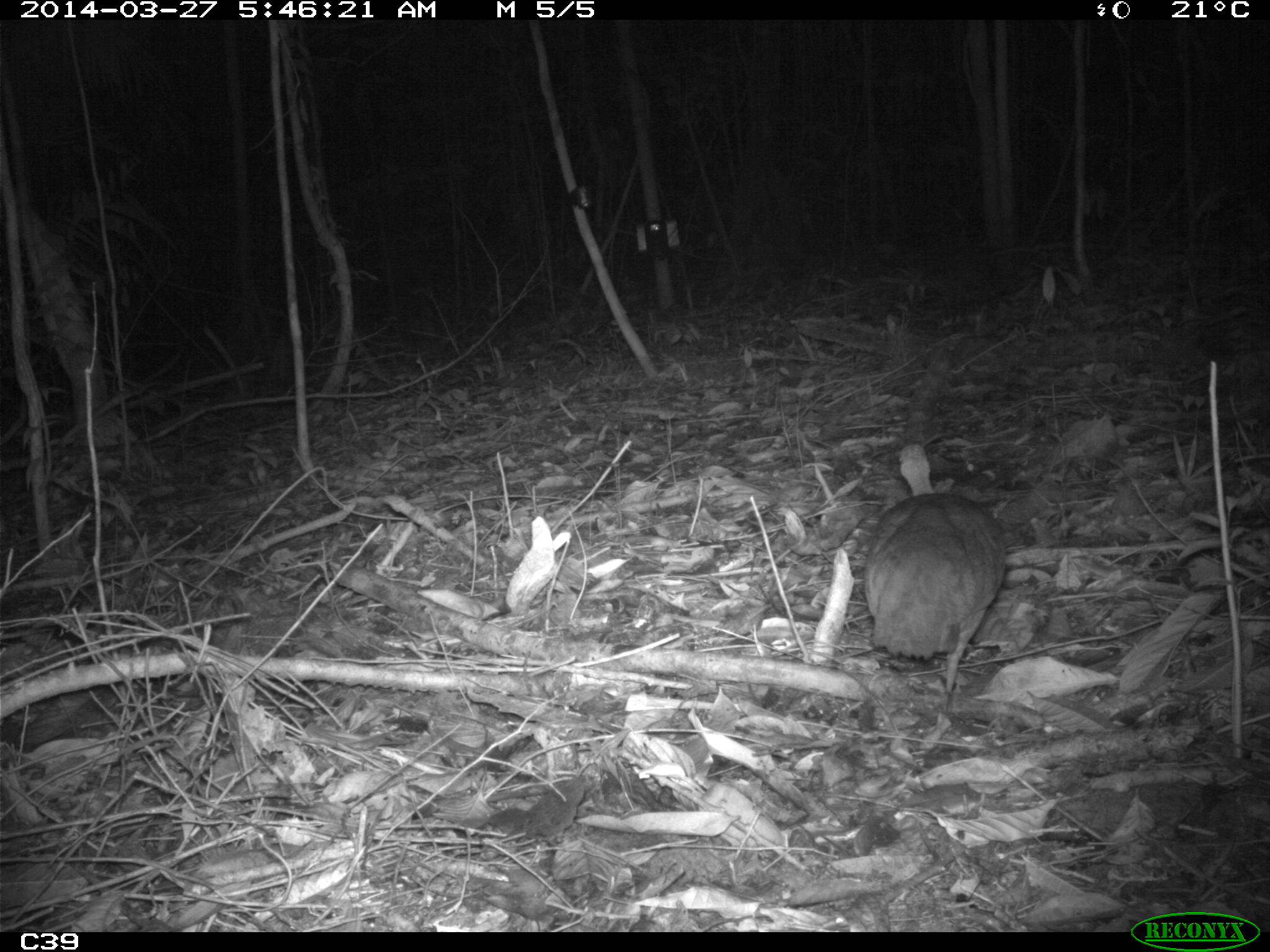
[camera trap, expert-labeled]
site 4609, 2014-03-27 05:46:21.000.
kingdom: Animalia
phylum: Chordata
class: Aves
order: Tinamiformes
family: Tinamidae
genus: Tinamus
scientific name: Tinamus major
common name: great tinamou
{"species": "Tinamus major (great tinamou)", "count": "1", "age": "adult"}